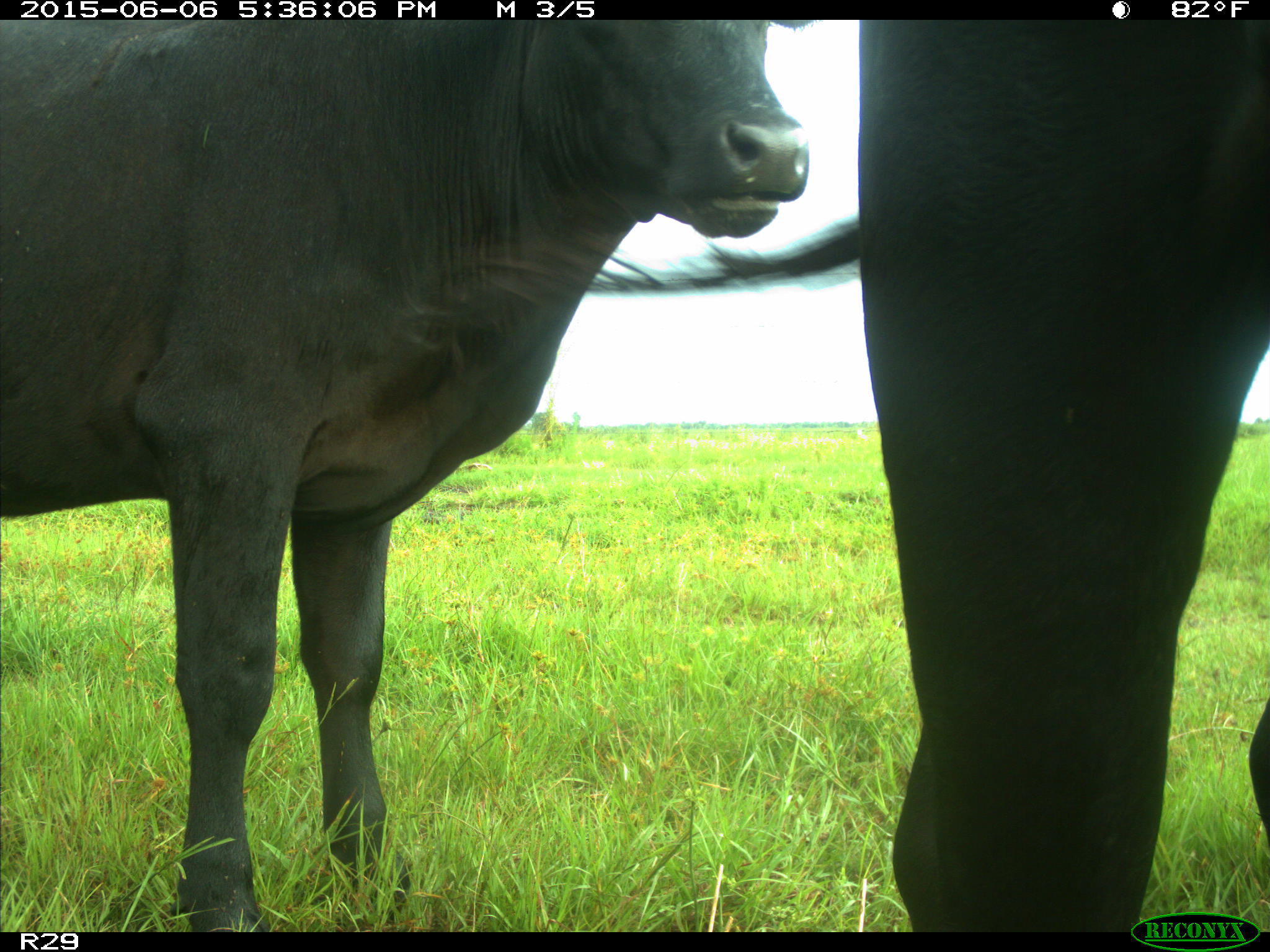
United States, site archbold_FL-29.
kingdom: Animalia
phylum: Chordata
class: Mammalia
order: Artiodactyla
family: Bovidae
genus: Bos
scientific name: Bos taurus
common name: domestic cow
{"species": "Bos taurus (domestic cow)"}